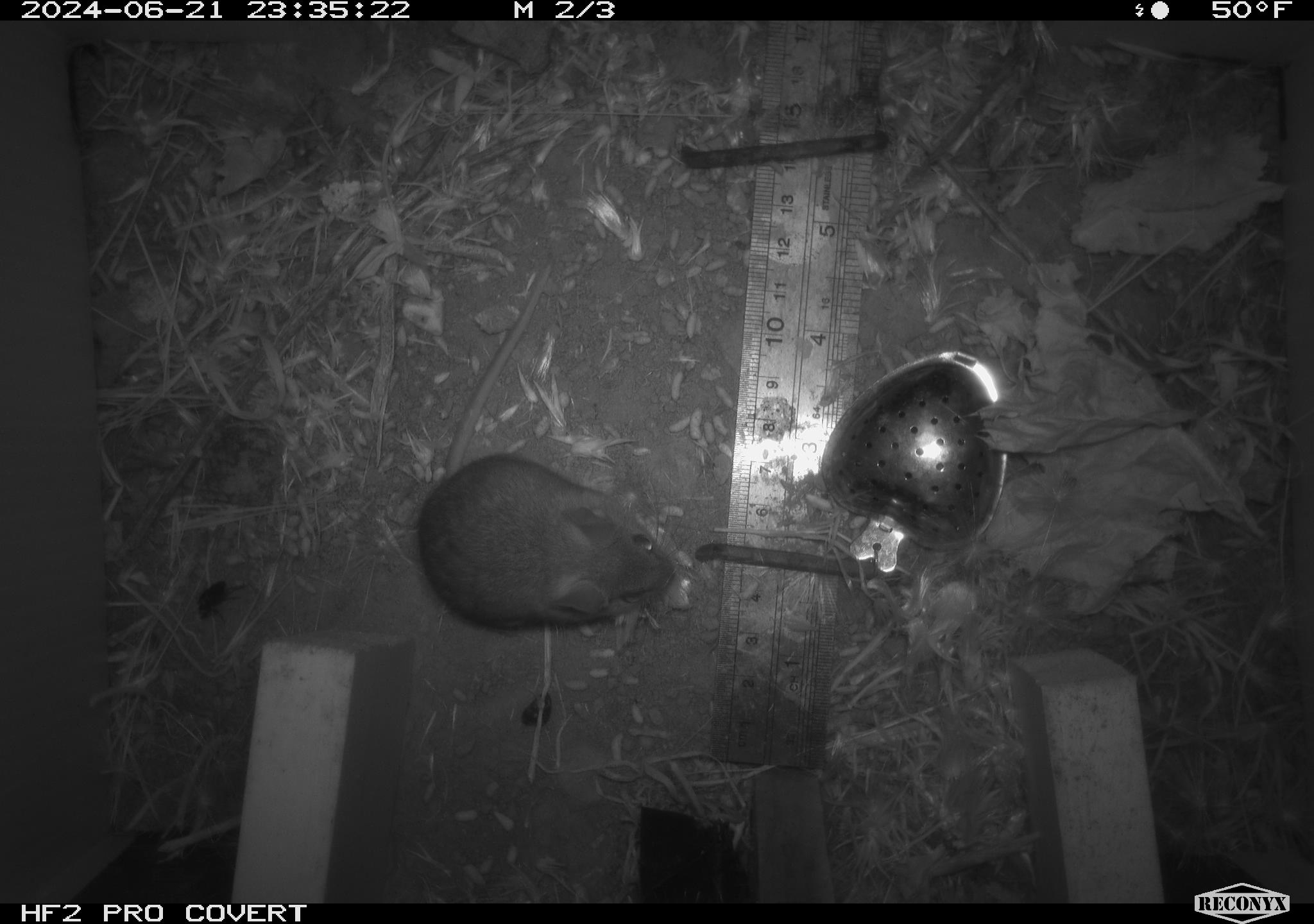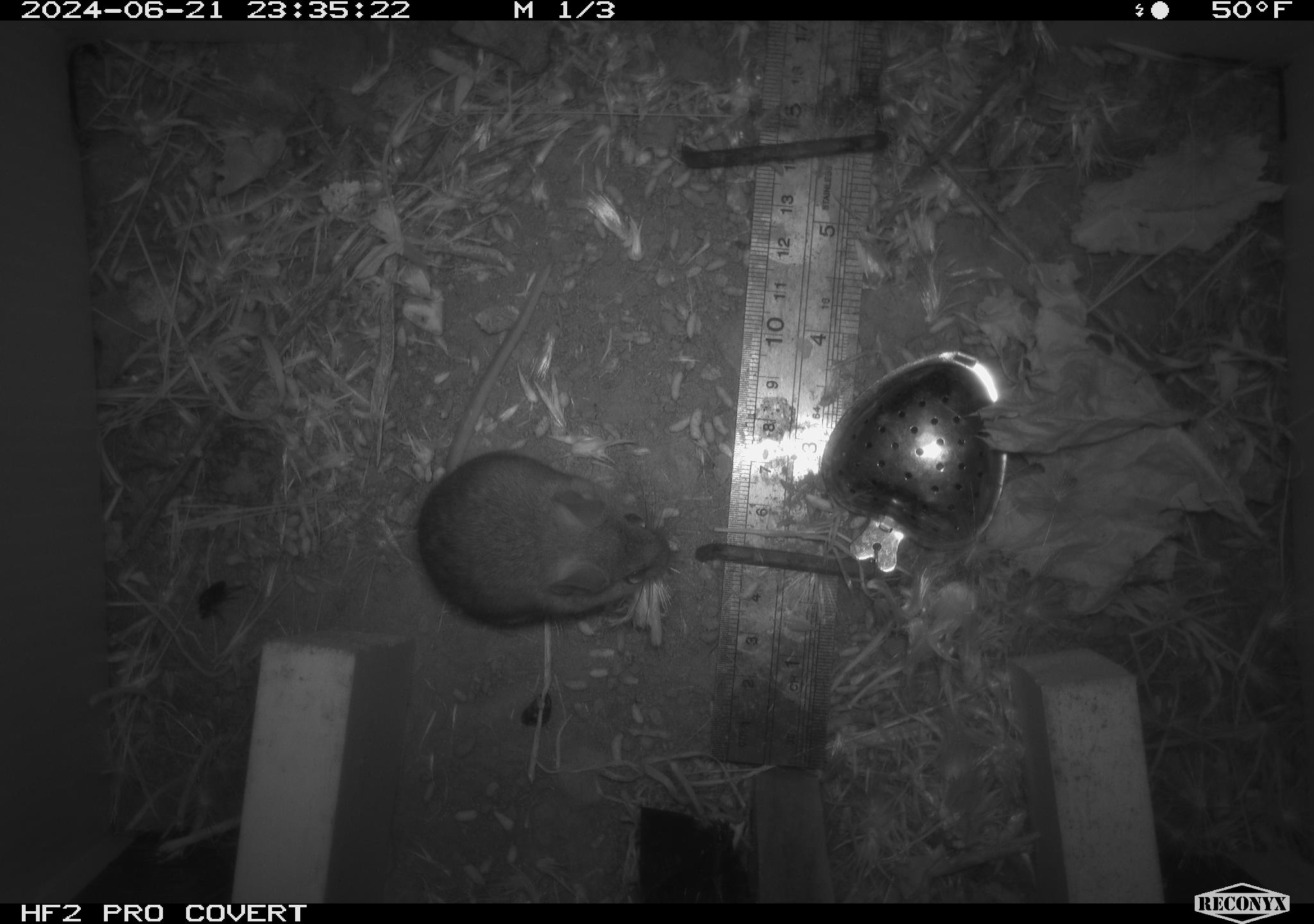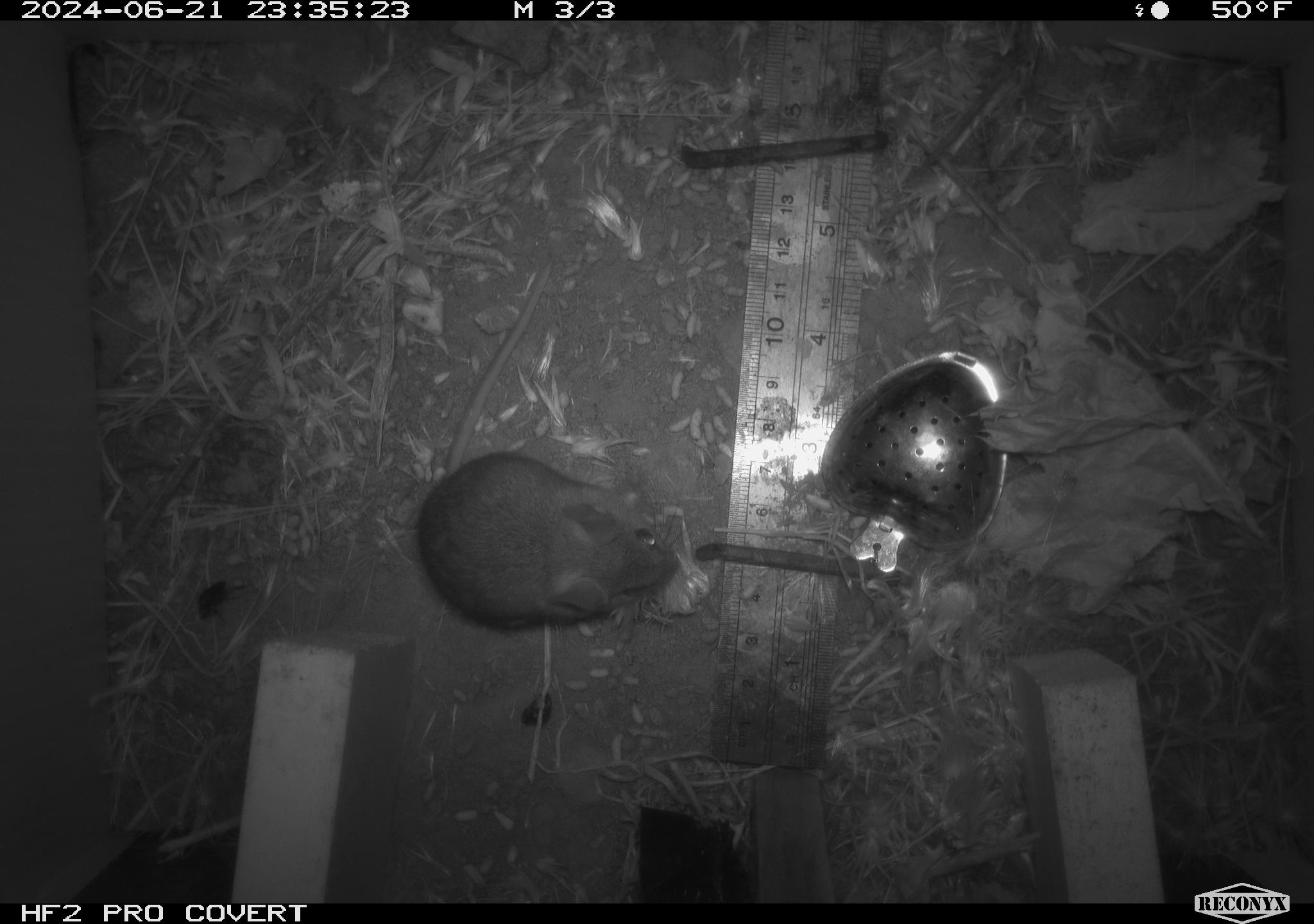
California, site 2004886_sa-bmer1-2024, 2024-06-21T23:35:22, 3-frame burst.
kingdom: Animalia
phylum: Chordata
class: Mammalia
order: Rodentia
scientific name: Rodentia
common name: mouse species